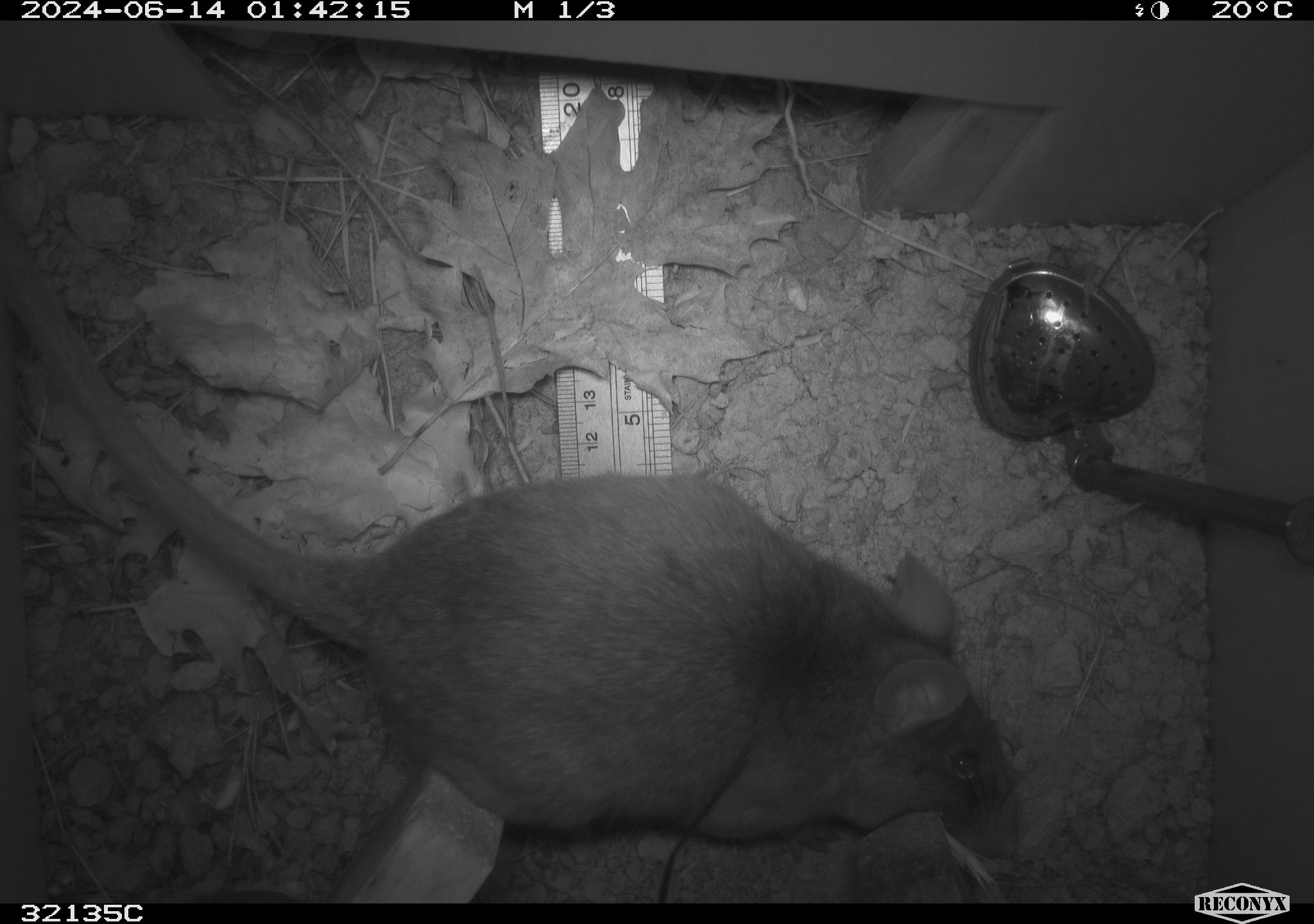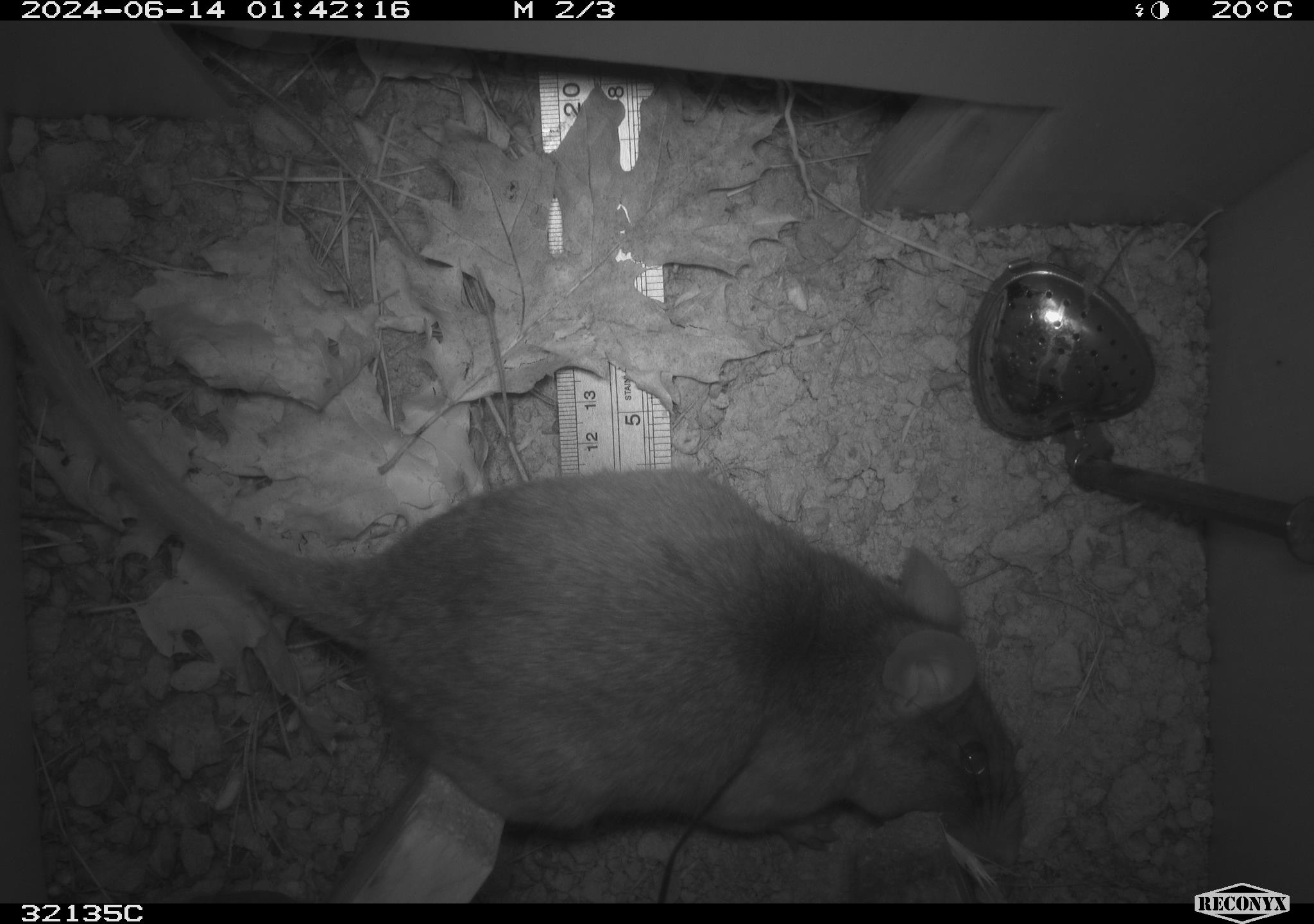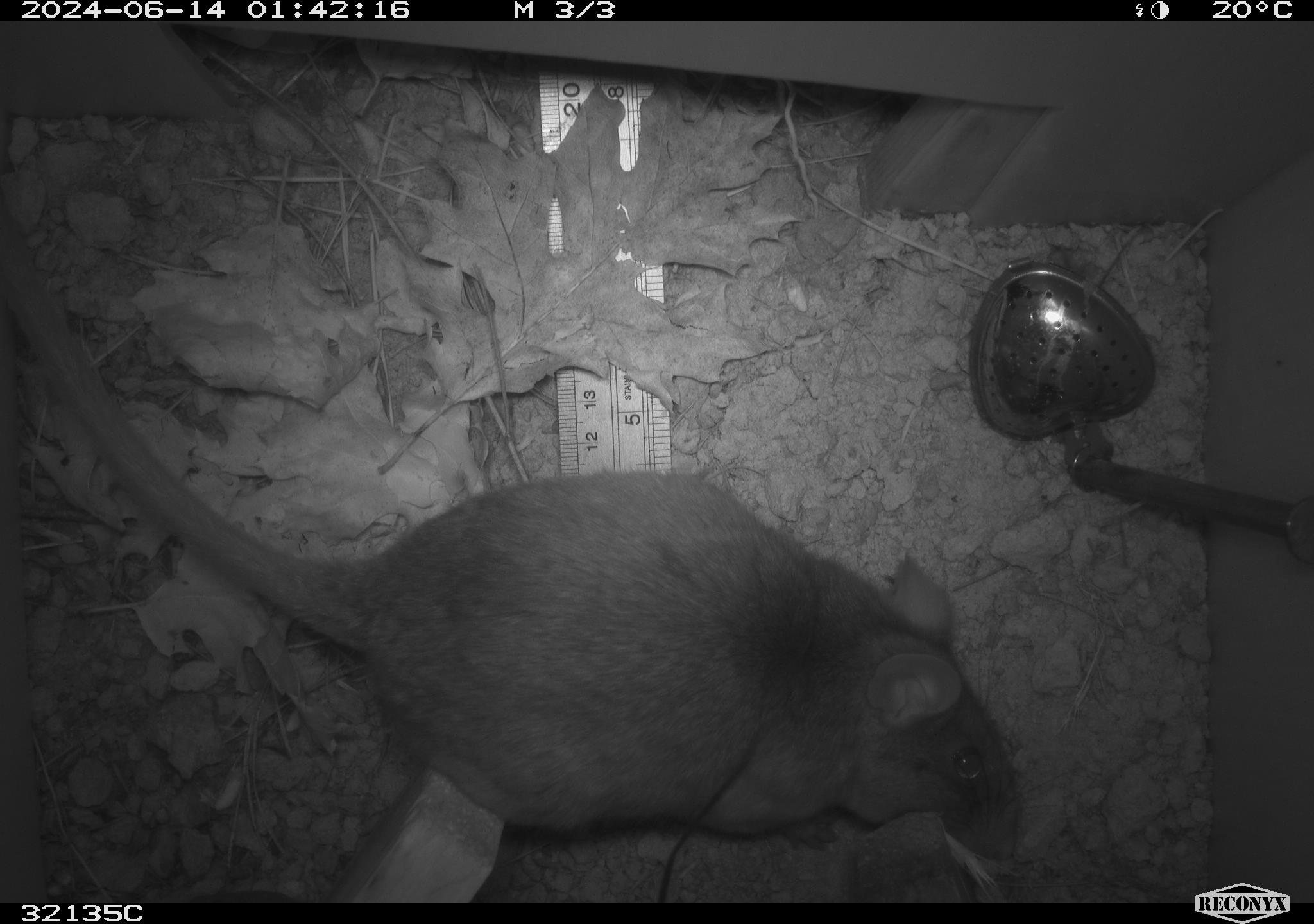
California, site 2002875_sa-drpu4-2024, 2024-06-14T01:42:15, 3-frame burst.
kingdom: Animalia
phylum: Chordata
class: Mammalia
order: Rodentia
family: Cricetidae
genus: Neotoma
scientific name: Neotoma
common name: pack rat or woodrat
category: neotoma species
Neotoma species (pack rat or woodrat) (Neotoma).